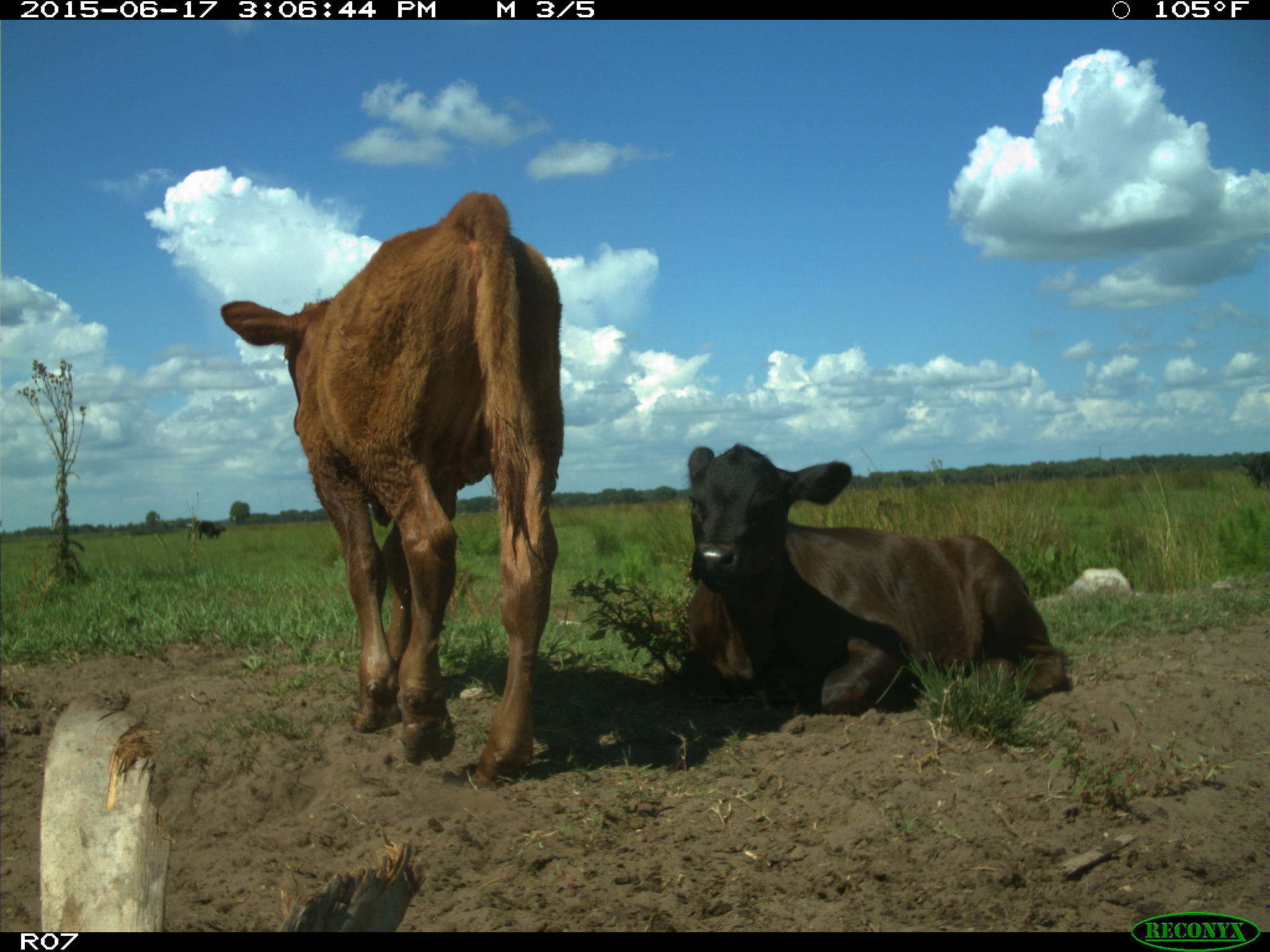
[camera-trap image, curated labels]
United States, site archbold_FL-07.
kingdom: Animalia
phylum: Chordata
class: Mammalia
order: Artiodactyla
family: Bovidae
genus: Bos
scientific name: Bos taurus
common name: domestic cow